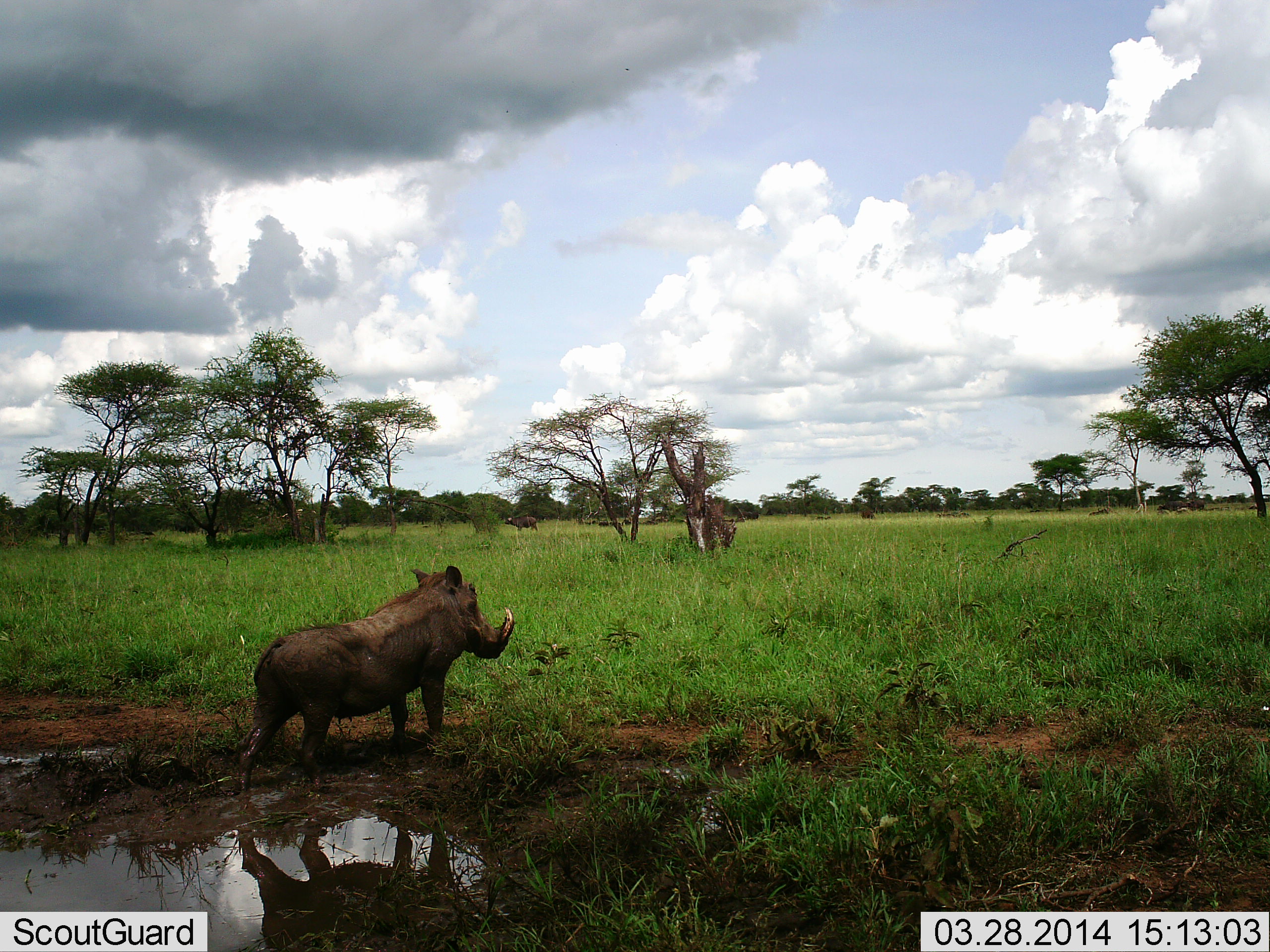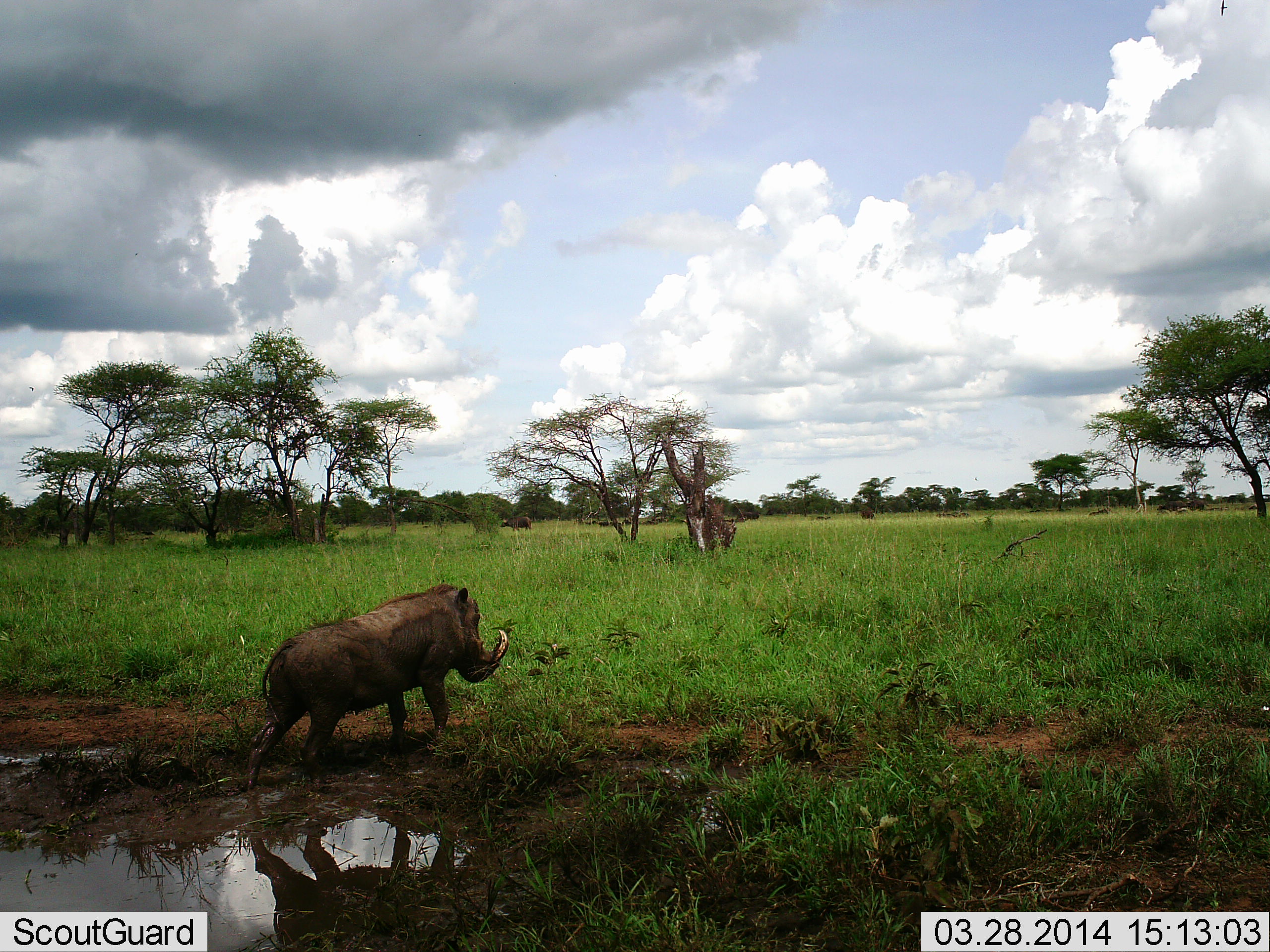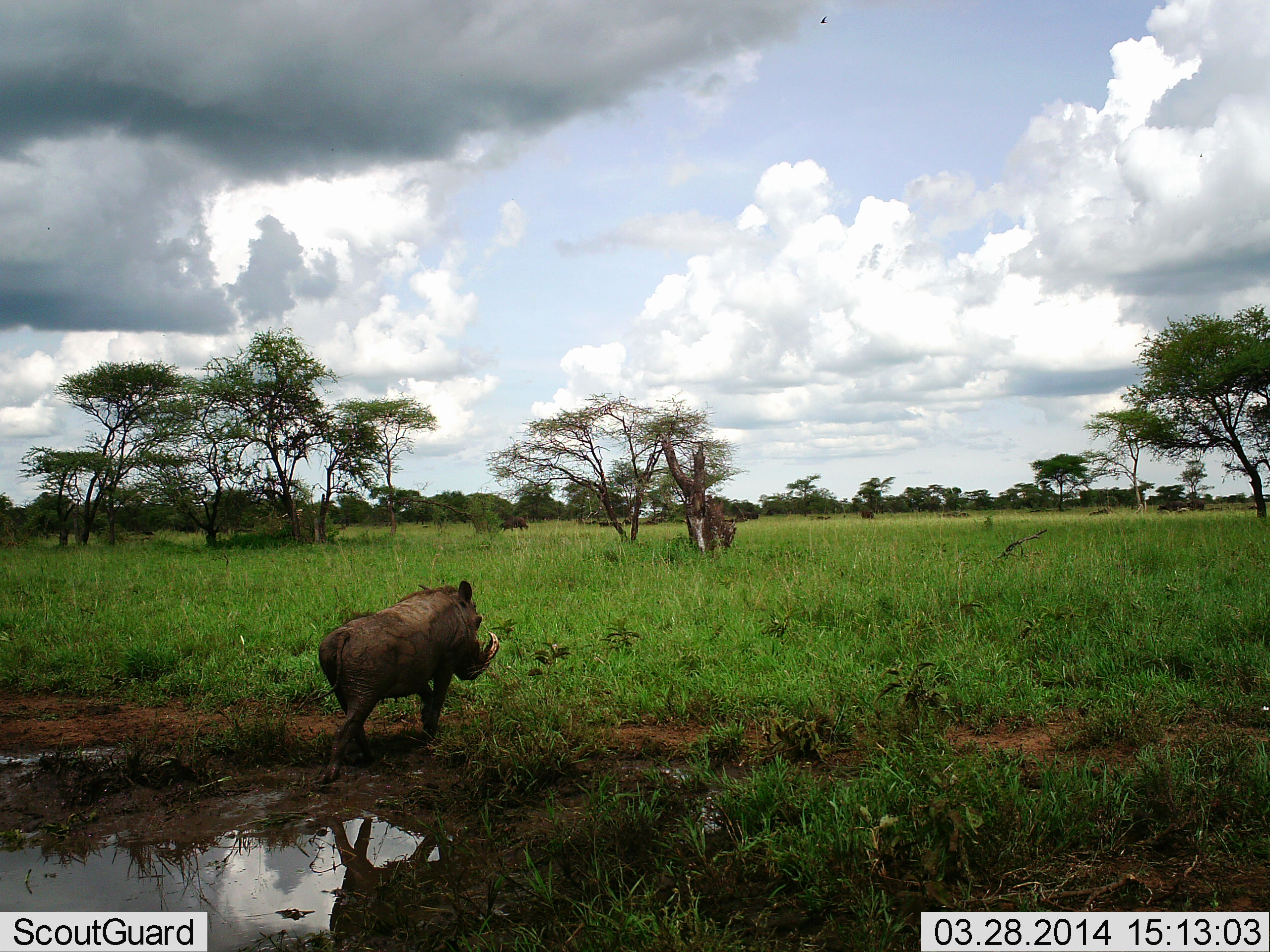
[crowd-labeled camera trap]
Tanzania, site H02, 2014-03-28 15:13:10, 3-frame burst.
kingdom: Animalia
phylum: Chordata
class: Mammalia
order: Artiodactyla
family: Suidae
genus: Phacochoerus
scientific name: Phacochoerus africanus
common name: warthog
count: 1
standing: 17%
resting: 0%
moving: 92%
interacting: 0%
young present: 0%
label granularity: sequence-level